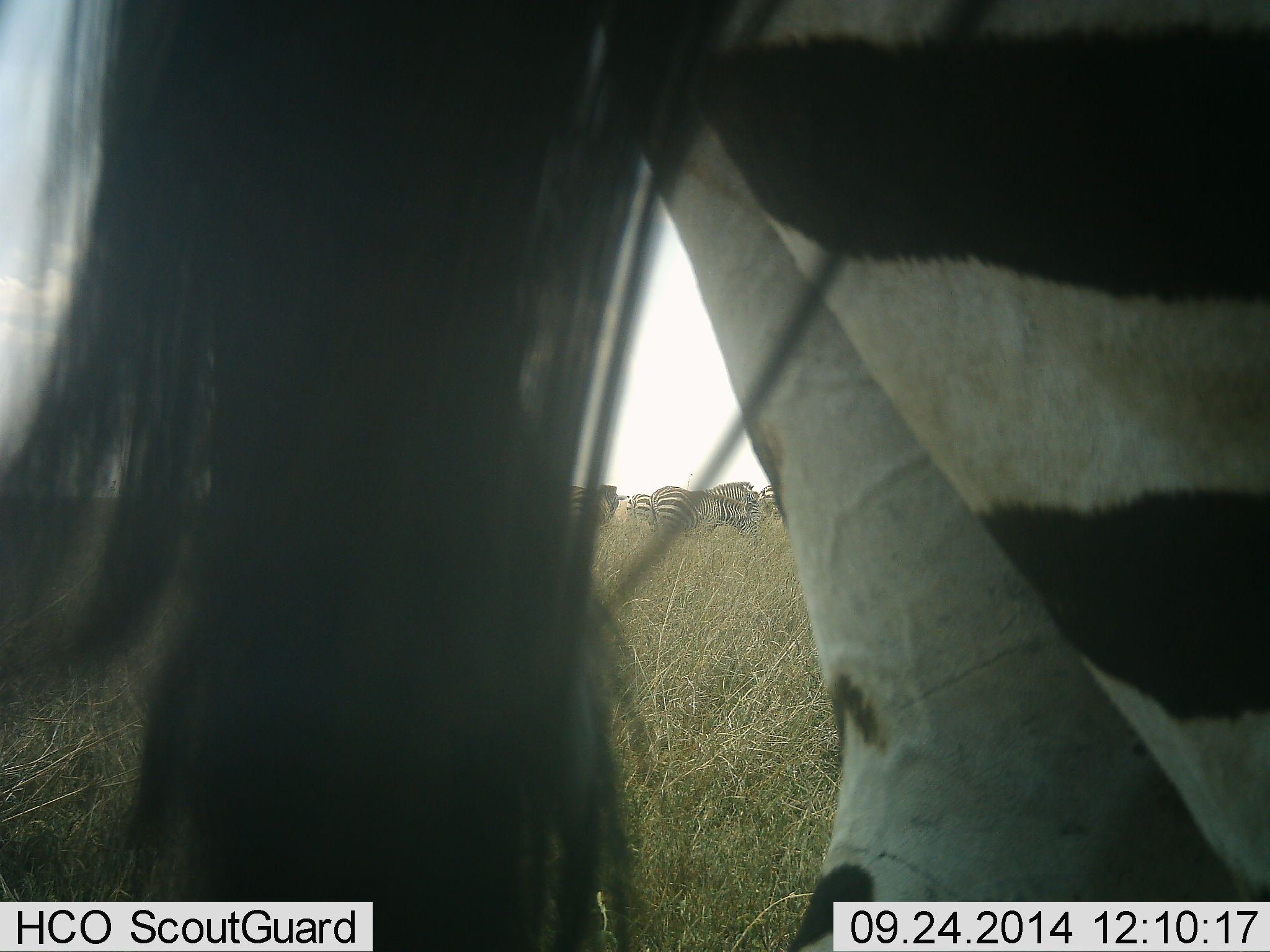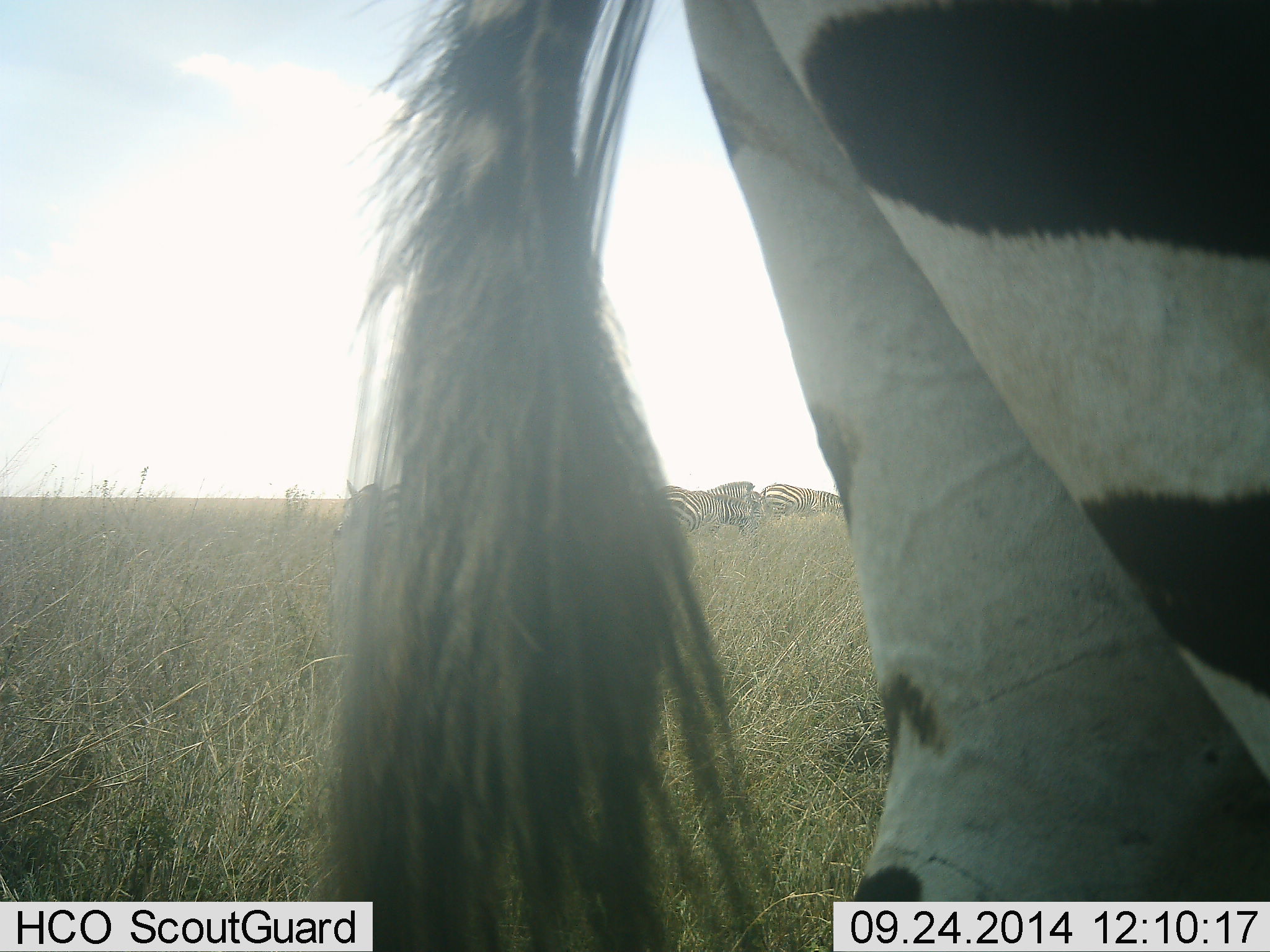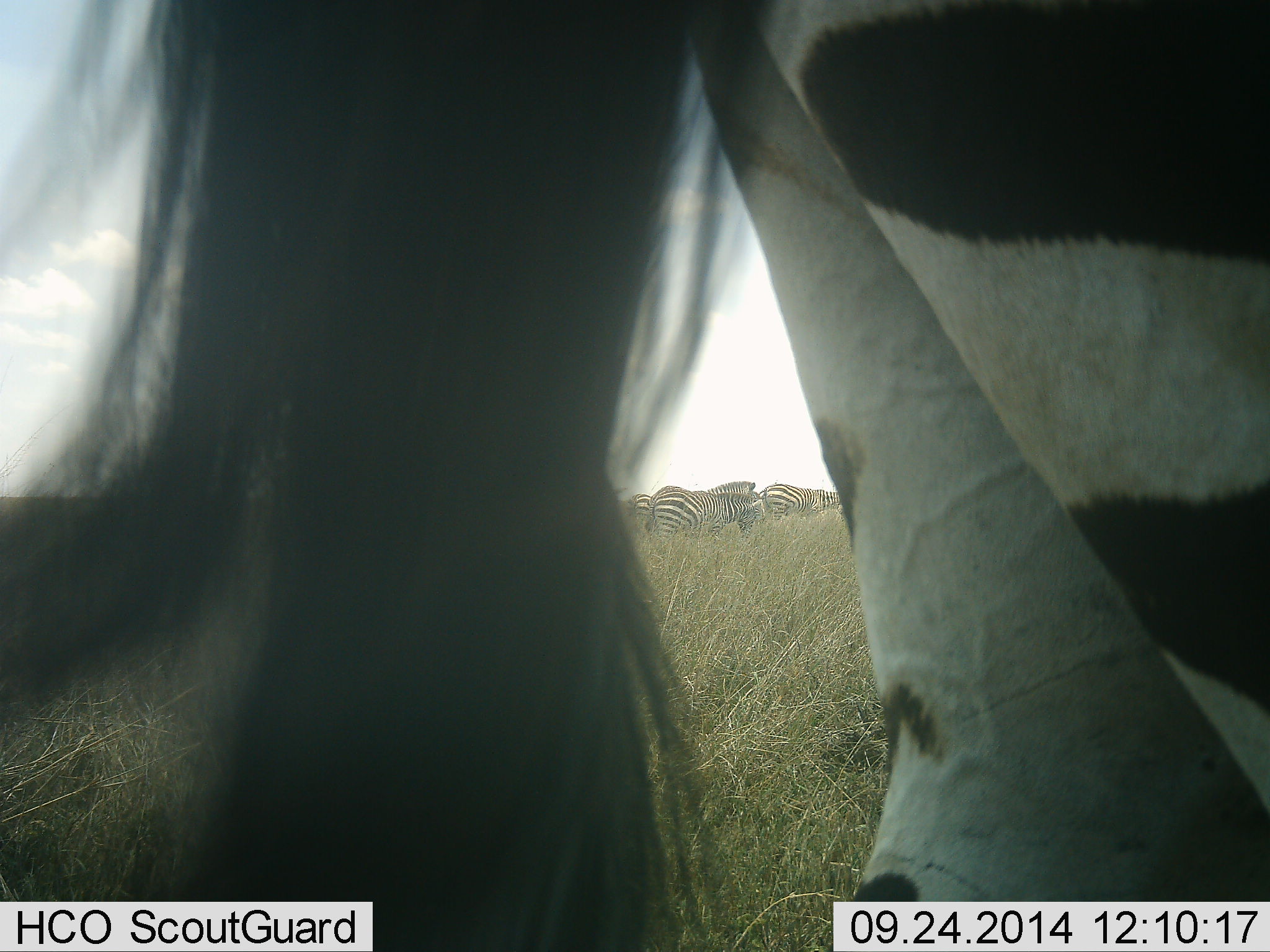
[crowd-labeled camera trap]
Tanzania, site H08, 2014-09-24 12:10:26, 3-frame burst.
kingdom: Animalia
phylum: Chordata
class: Mammalia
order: Perissodactyla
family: Equidae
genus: Equus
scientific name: Equus quagga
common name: plains zebra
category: zebra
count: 6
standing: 70%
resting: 0%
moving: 30%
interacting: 0%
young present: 0%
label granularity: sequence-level